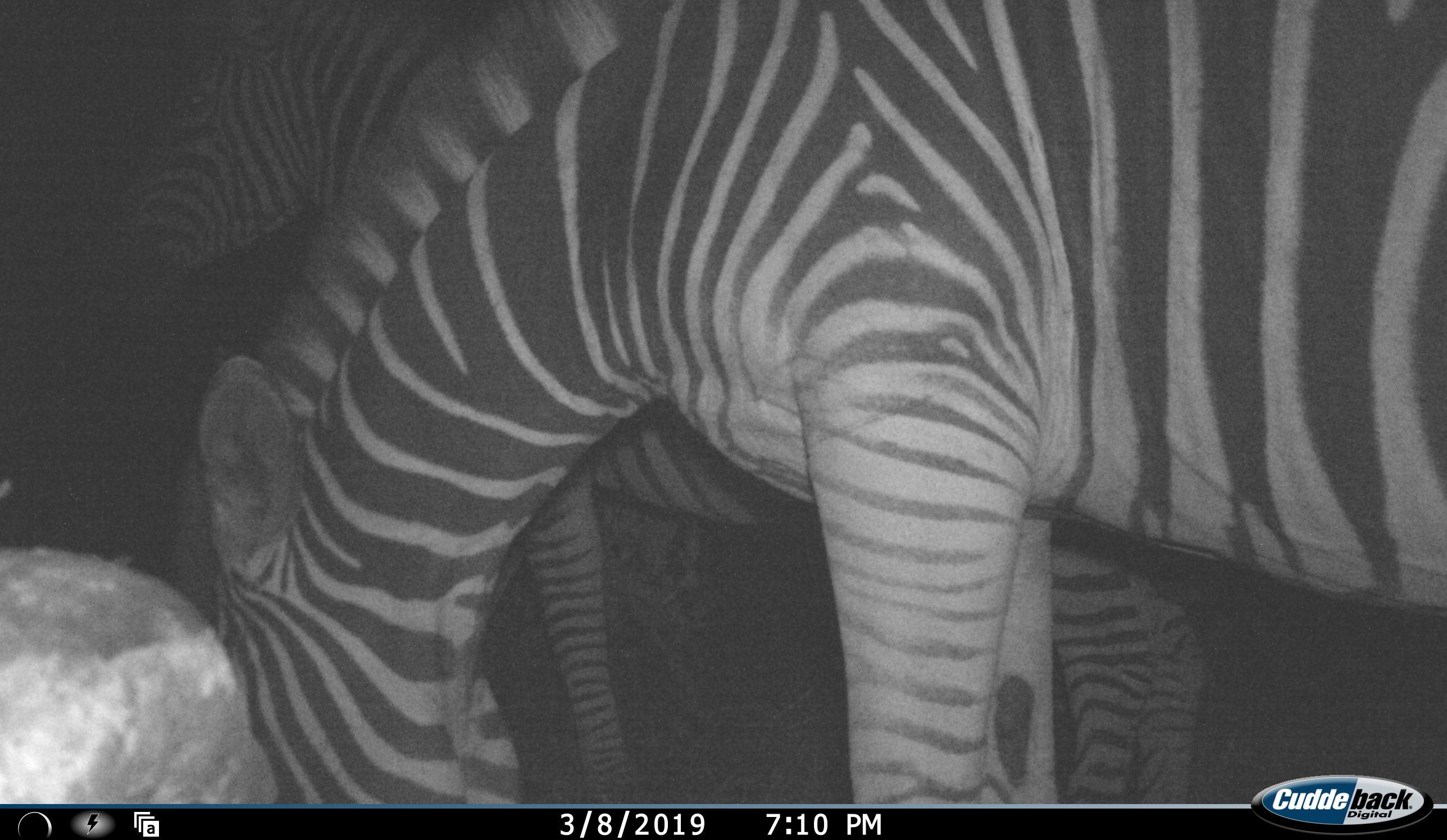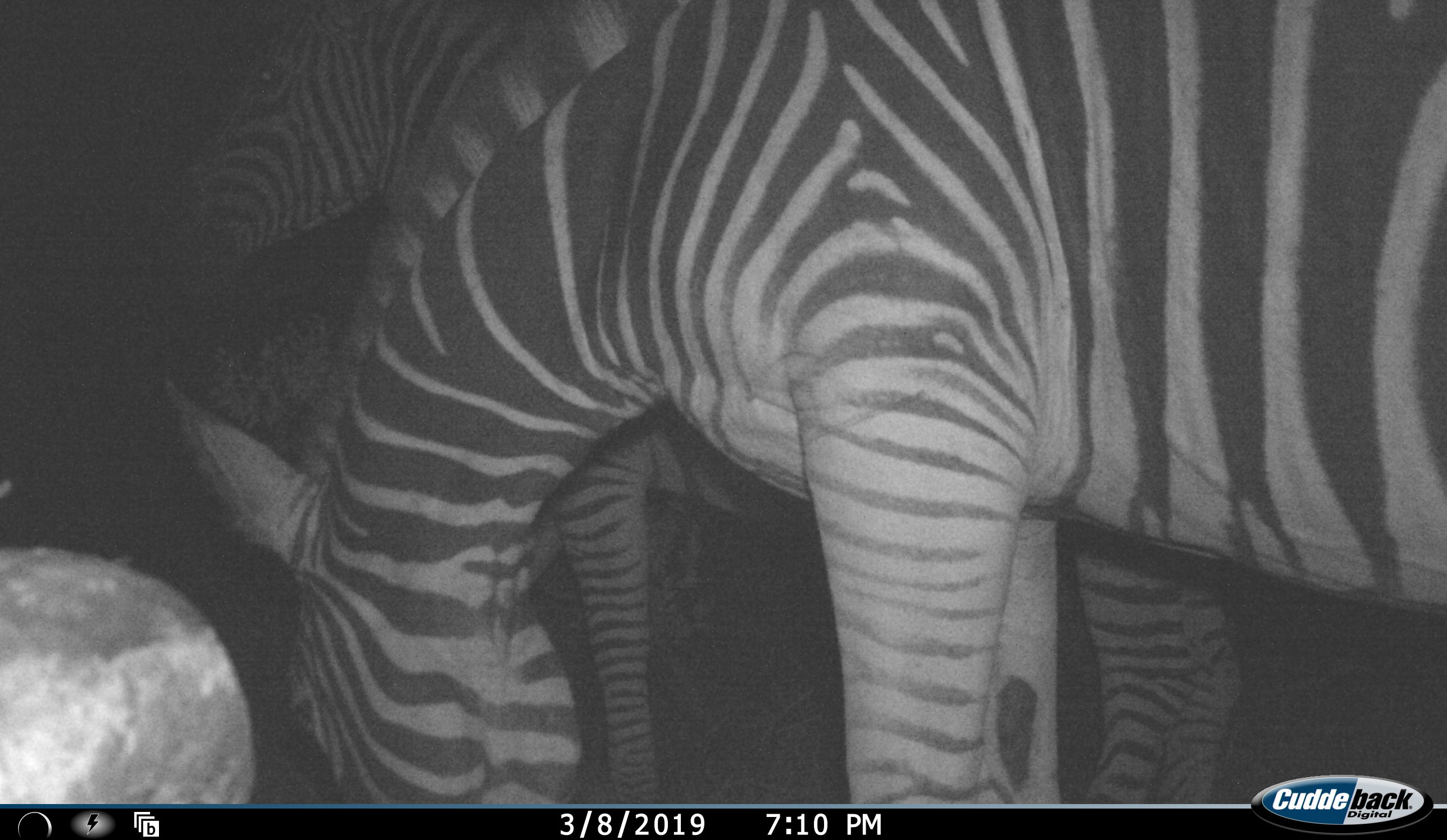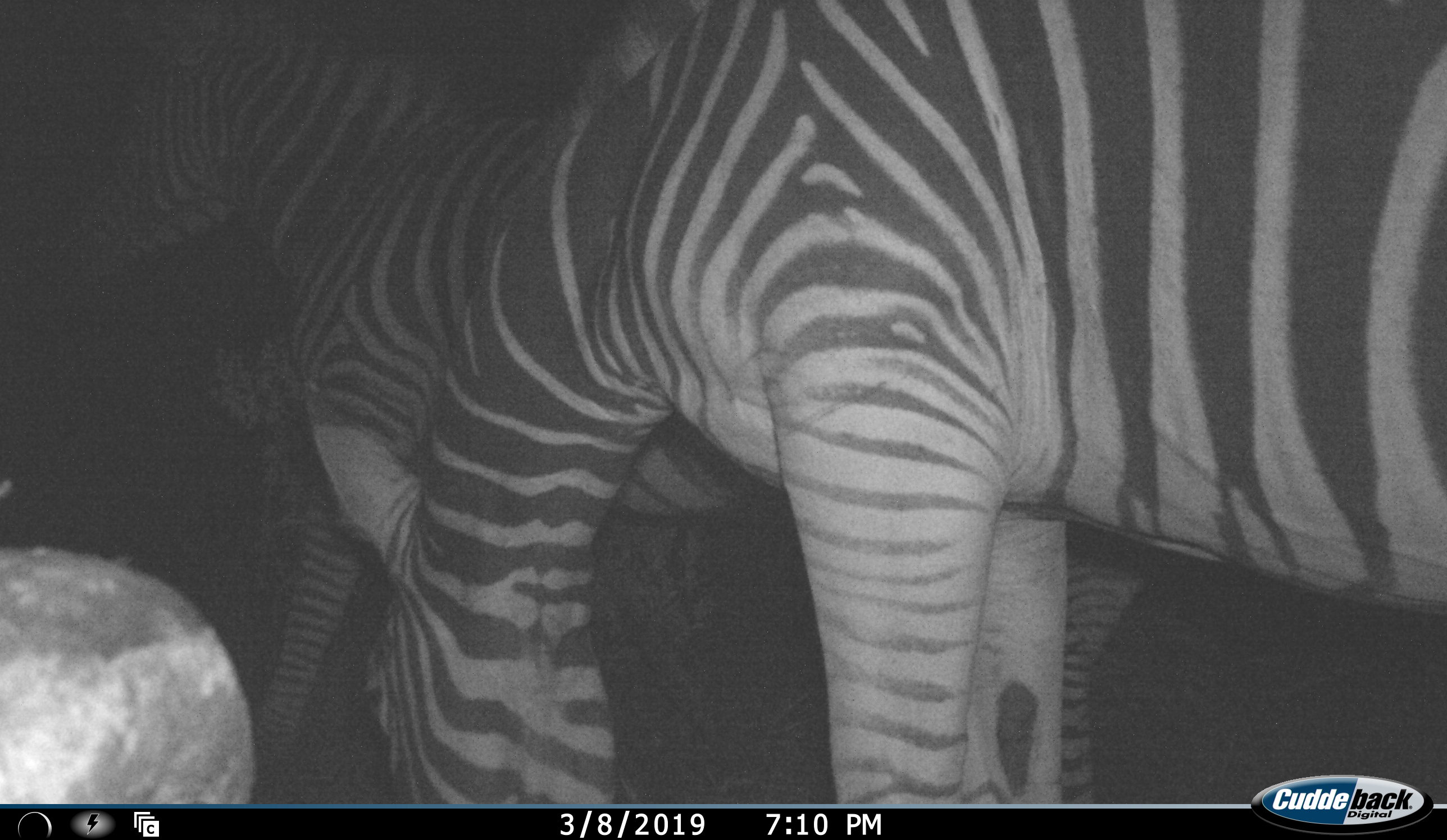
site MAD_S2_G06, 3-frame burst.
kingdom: Animalia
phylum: Chordata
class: Mammalia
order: Perissodactyla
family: Equidae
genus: Equus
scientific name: Equus quagga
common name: plains zebra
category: zebraplains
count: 2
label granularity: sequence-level